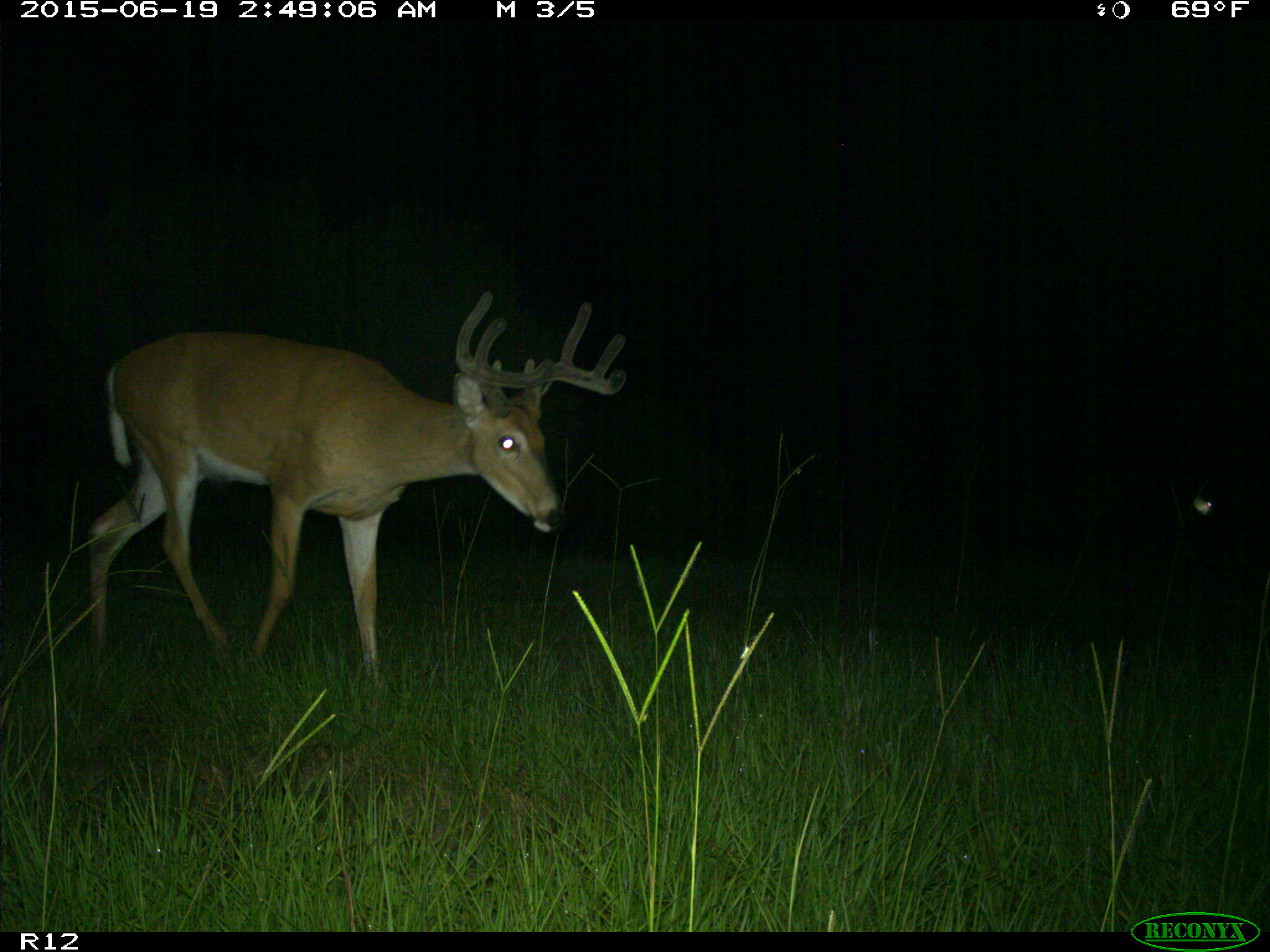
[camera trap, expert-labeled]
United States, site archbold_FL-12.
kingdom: Animalia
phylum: Chordata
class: Mammalia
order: Artiodactyla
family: Cervidae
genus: Odocoileus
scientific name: Odocoileus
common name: deer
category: unidentified deer